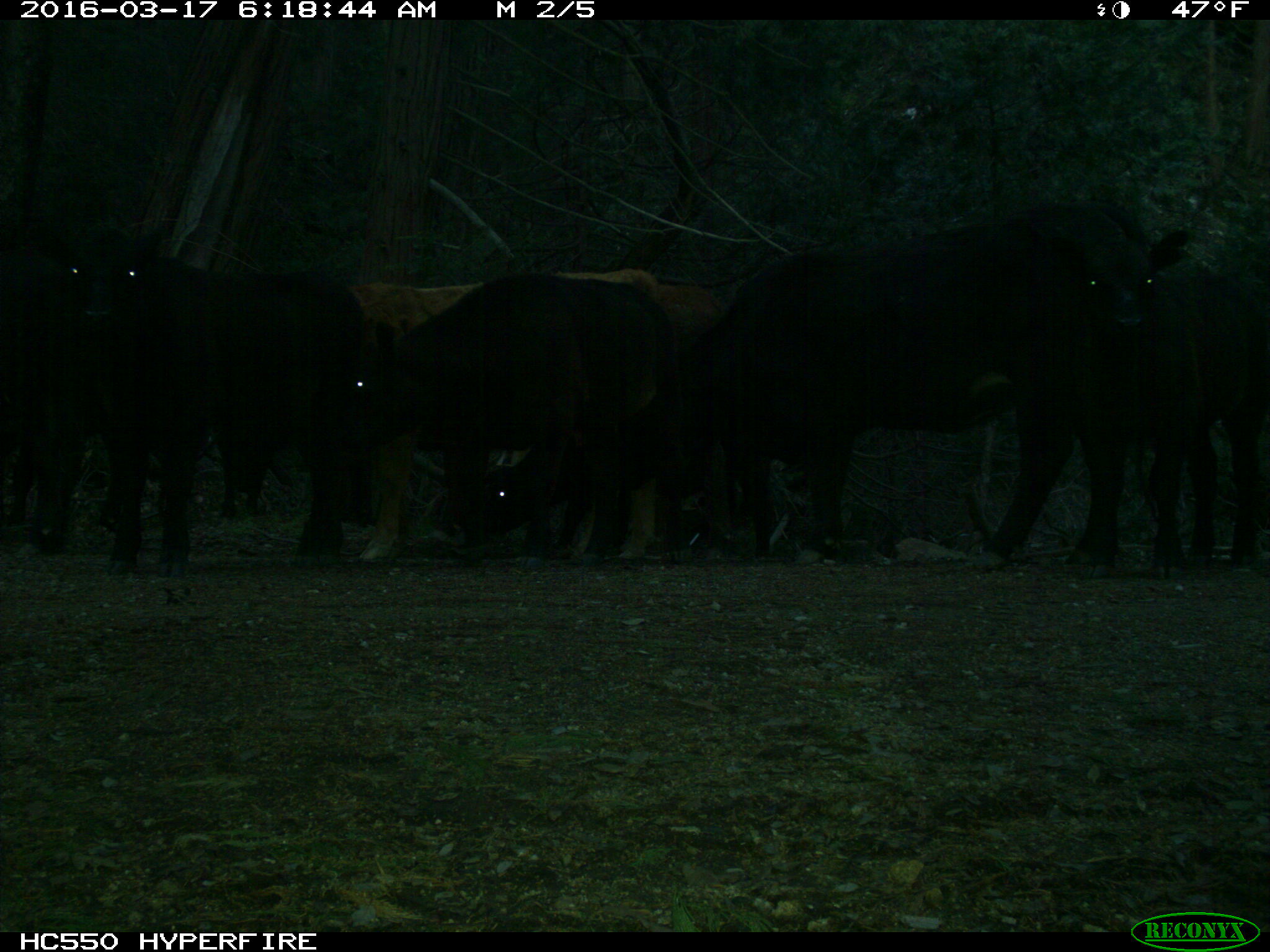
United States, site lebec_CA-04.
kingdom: Animalia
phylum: Chordata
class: Mammalia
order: Artiodactyla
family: Bovidae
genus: Bos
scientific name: Bos taurus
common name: domestic cow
Bos taurus (domestic cow).